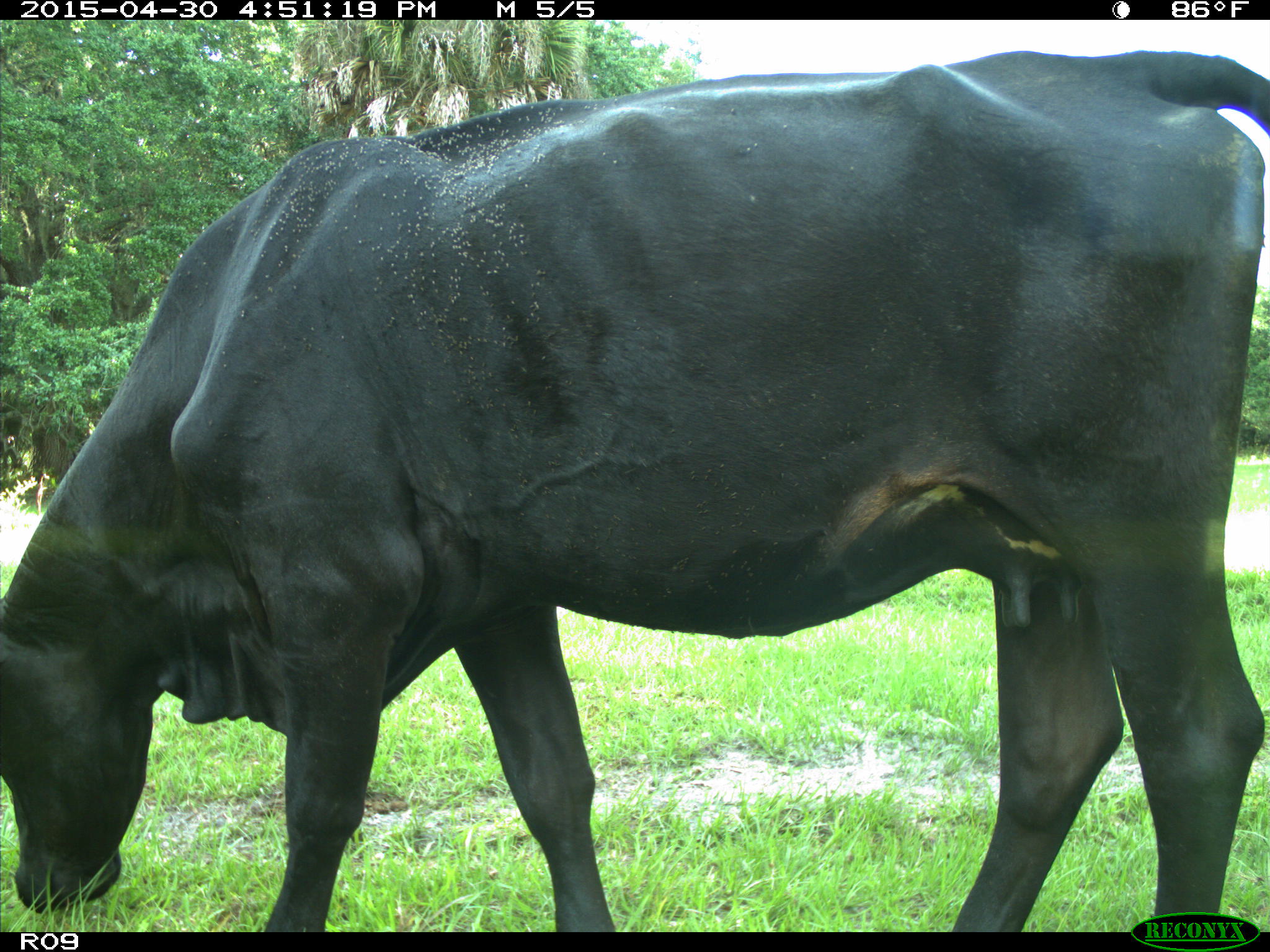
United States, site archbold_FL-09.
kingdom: Animalia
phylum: Chordata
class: Mammalia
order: Artiodactyla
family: Bovidae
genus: Bos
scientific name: Bos taurus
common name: domestic cow